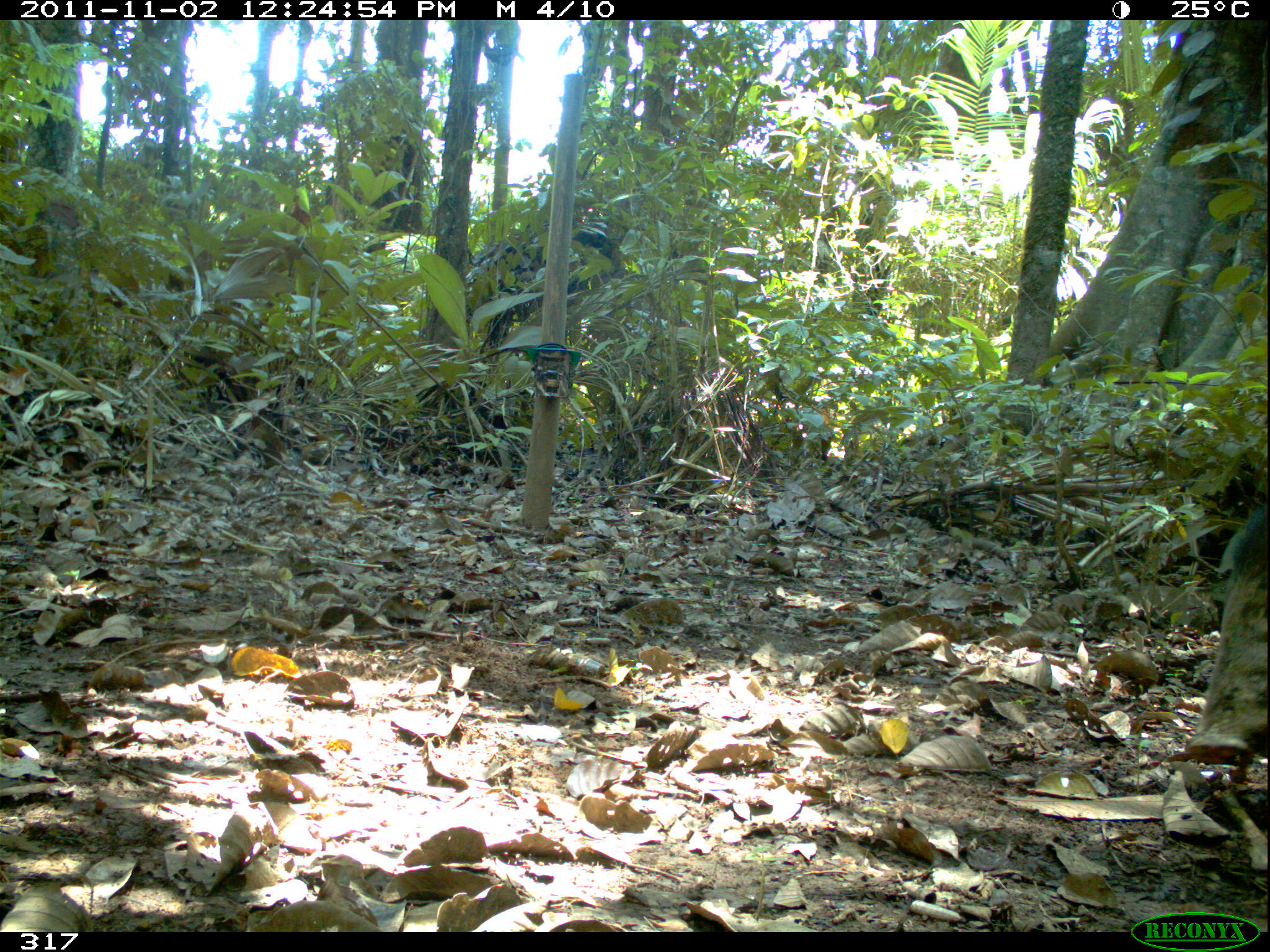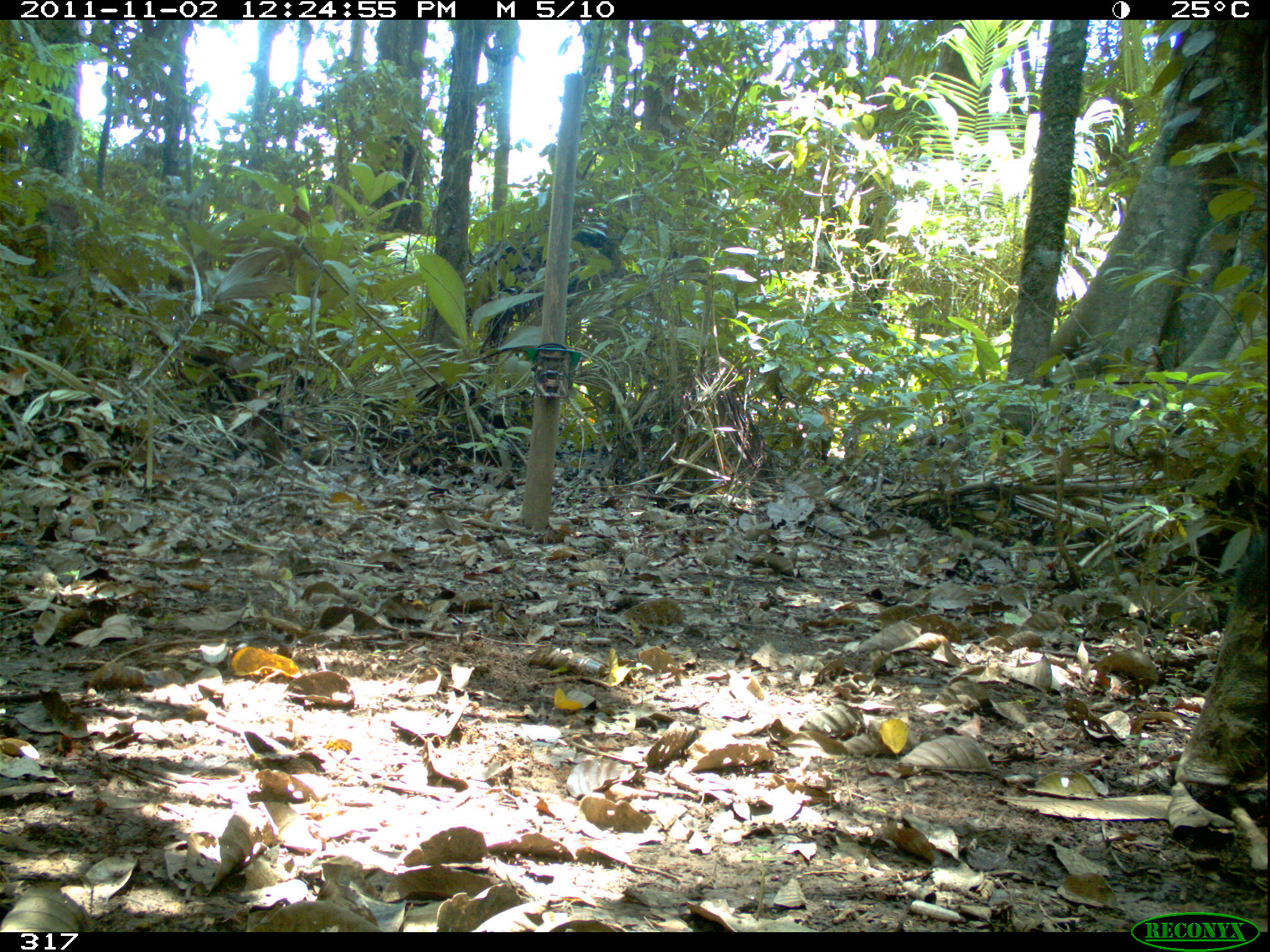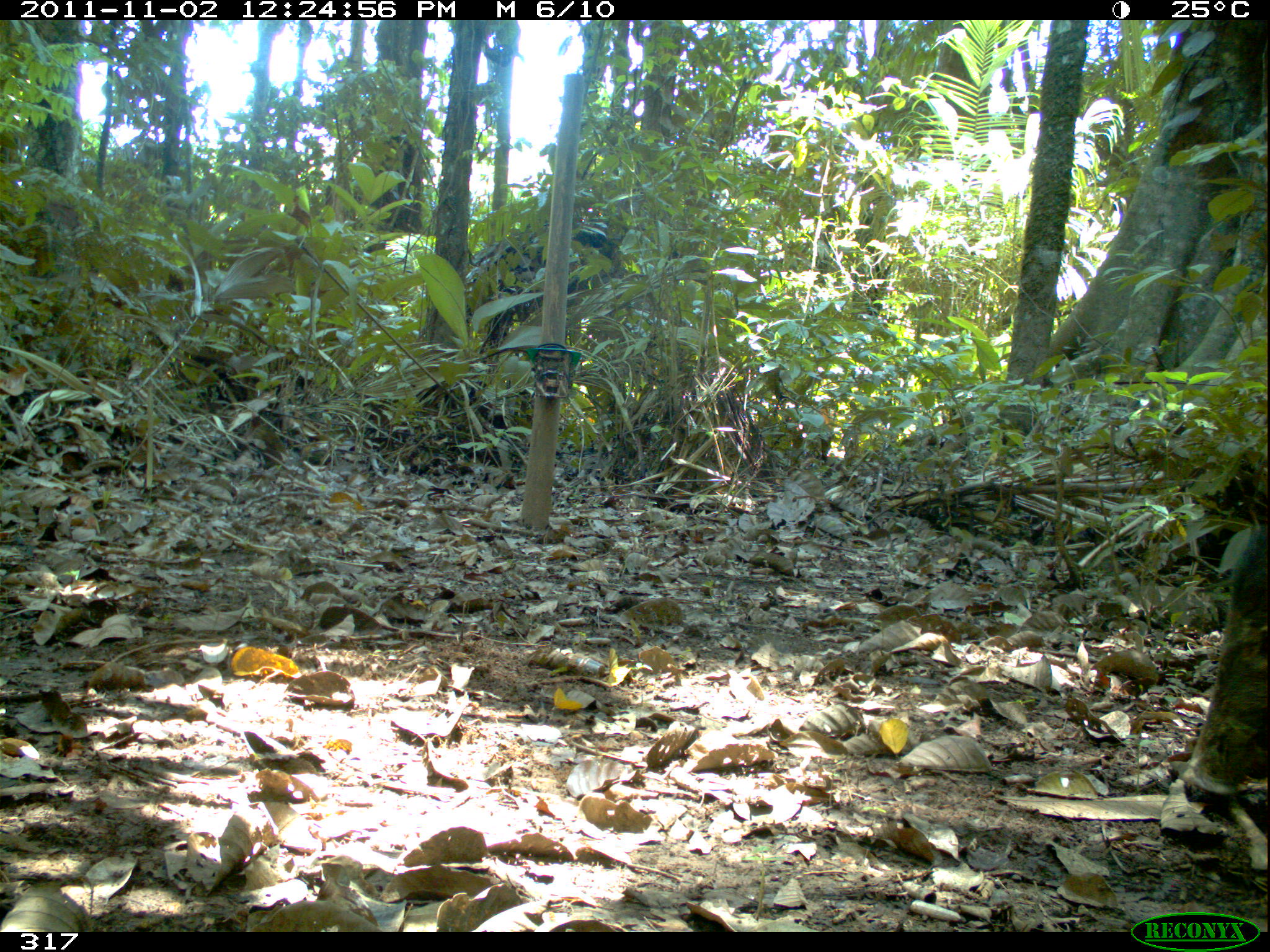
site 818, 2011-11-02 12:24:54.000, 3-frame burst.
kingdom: Animalia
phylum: Chordata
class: Mammalia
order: Artiodactyla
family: Tayassuidae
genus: Tayassu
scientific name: Tayassu pecari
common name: white-lipped peccary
Tayassu pecari (white-lipped peccary).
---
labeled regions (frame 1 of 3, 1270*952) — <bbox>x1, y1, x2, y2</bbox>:
tayassu pecari: <bbox>1181, 508, 1267, 766</bbox>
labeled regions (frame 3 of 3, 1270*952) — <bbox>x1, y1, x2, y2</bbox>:
tayassu pecari: <bbox>1177, 524, 1267, 794</bbox>